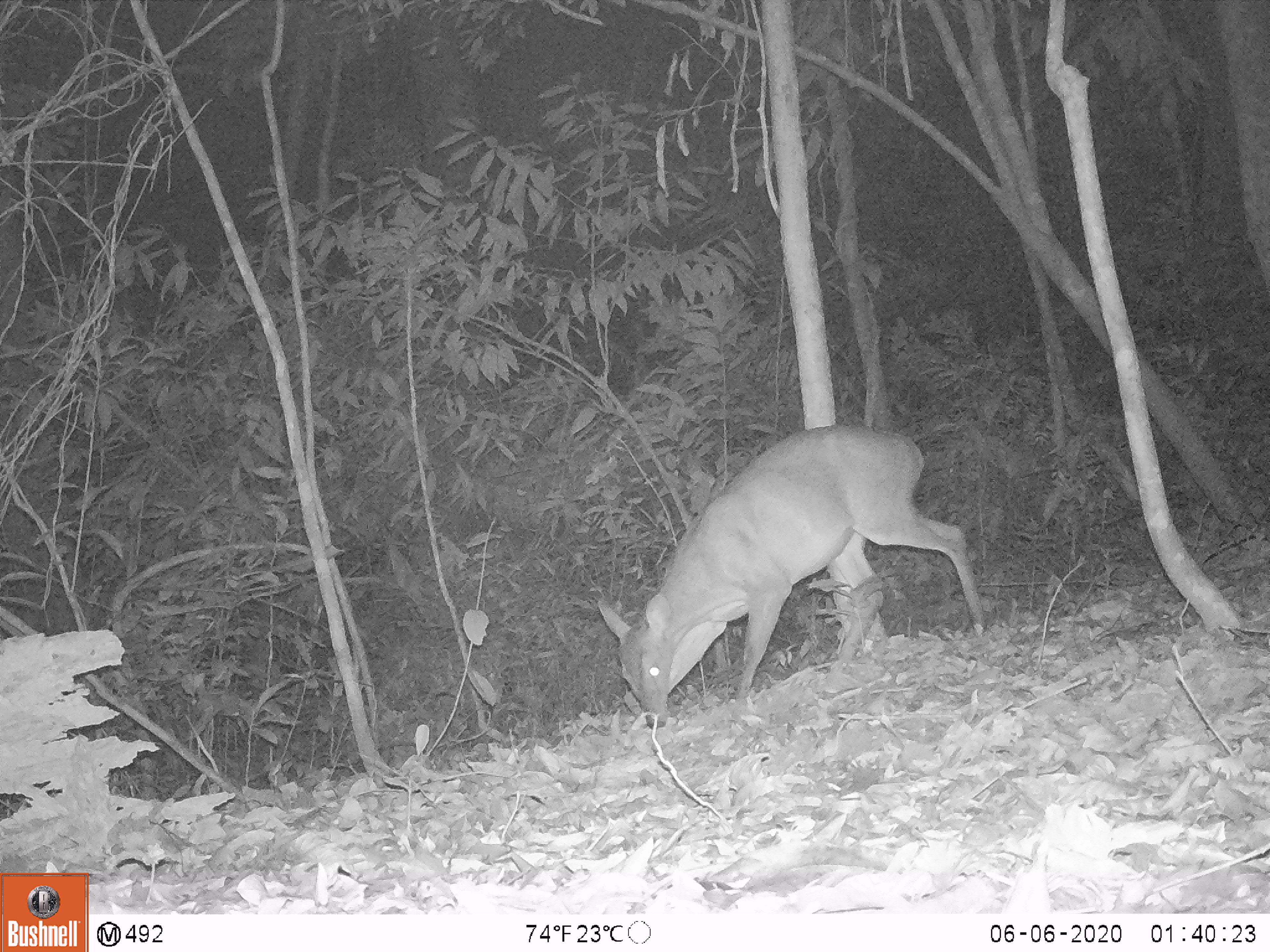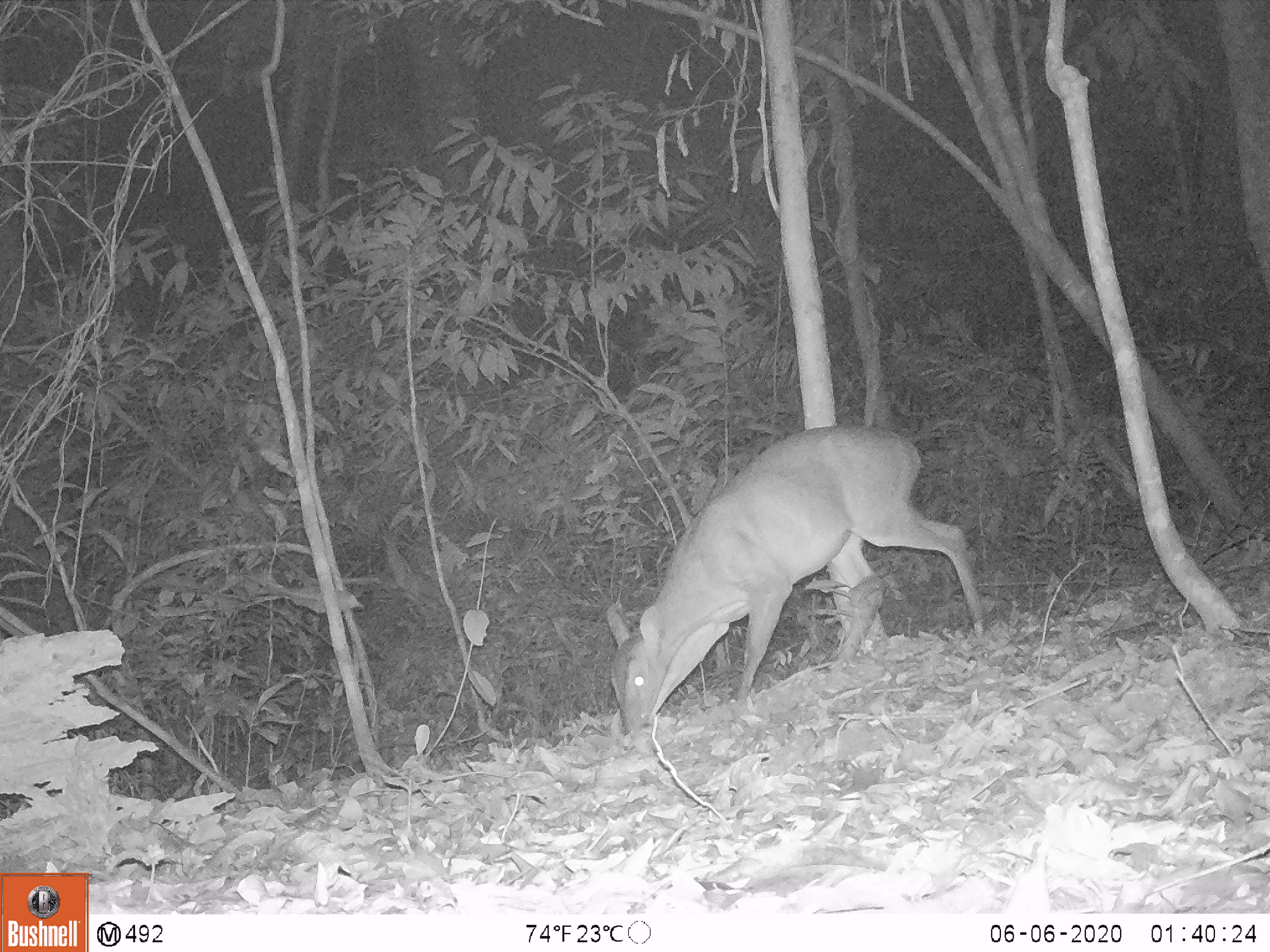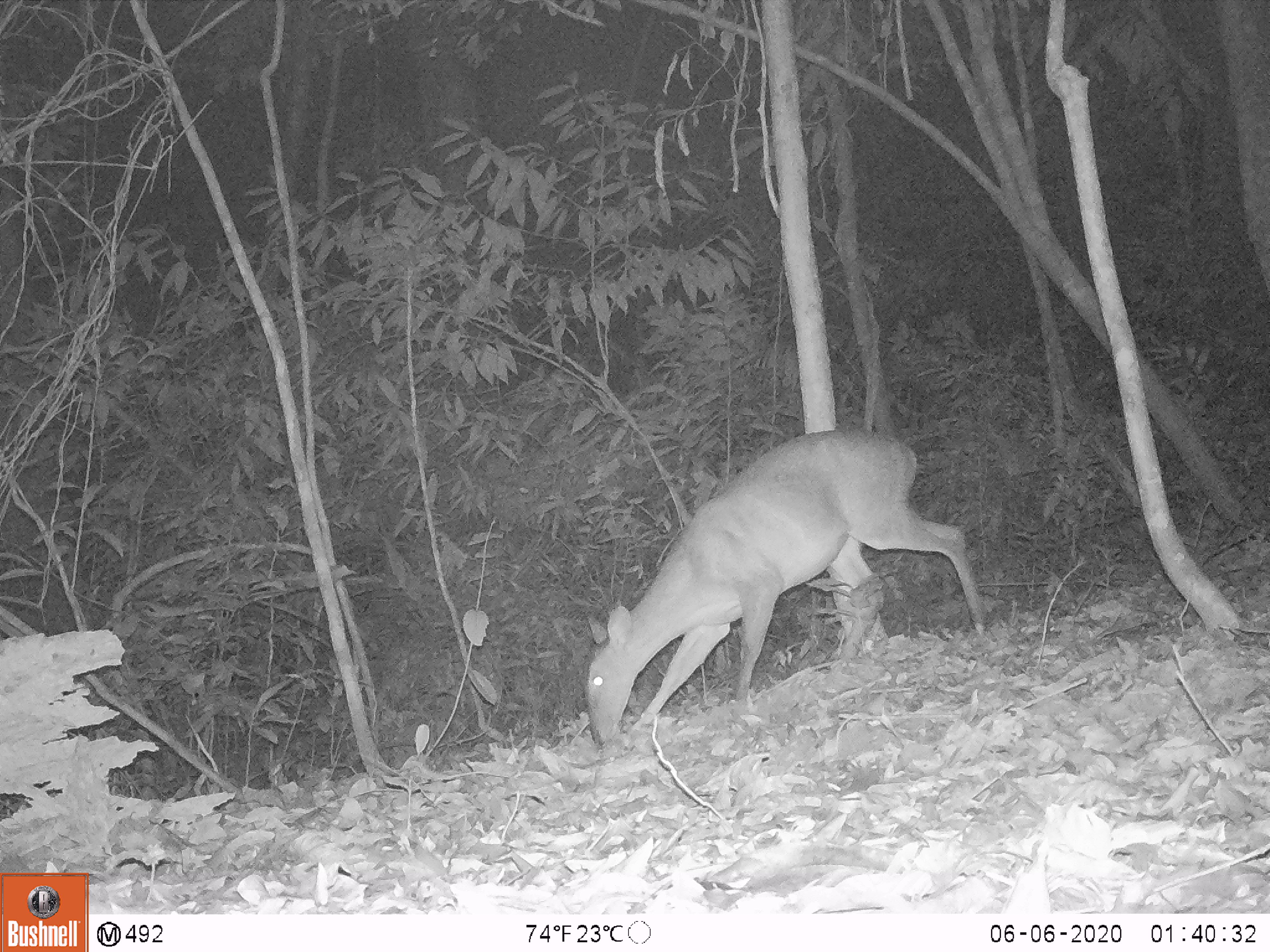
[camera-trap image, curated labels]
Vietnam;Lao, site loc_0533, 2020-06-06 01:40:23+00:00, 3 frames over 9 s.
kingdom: Animalia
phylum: Chordata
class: Mammalia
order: Artiodactyla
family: Cervidae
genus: Muntiacus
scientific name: Muntiacus vuquangensis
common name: large-antlered muntjac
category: large antlered muntjac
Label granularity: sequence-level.